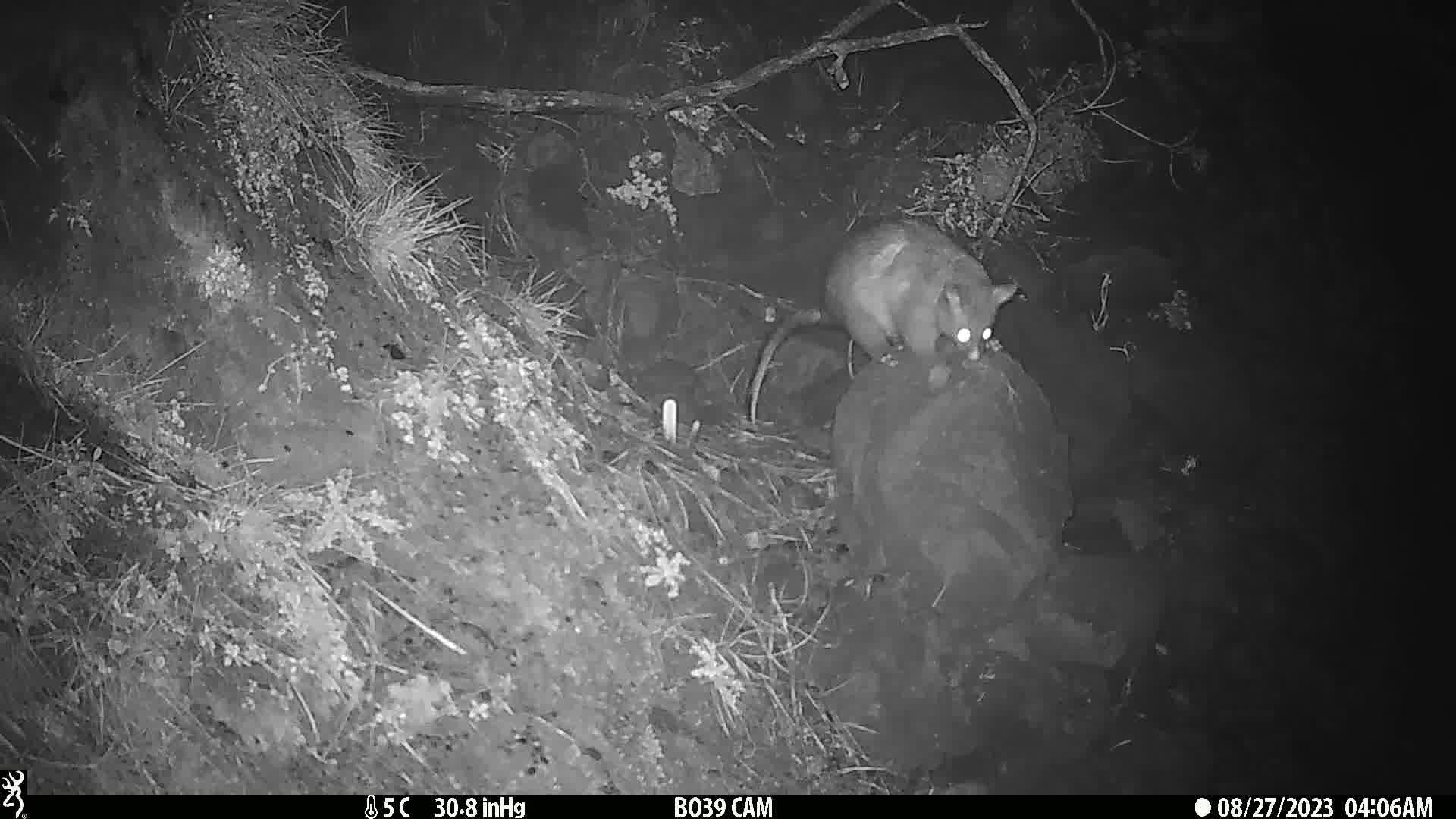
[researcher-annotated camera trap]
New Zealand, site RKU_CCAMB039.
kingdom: Animalia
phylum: Chordata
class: Mammalia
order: Diprotodontia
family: Phalangeridae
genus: Trichosurus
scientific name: Trichosurus vulpecula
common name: common brushtail possum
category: possum